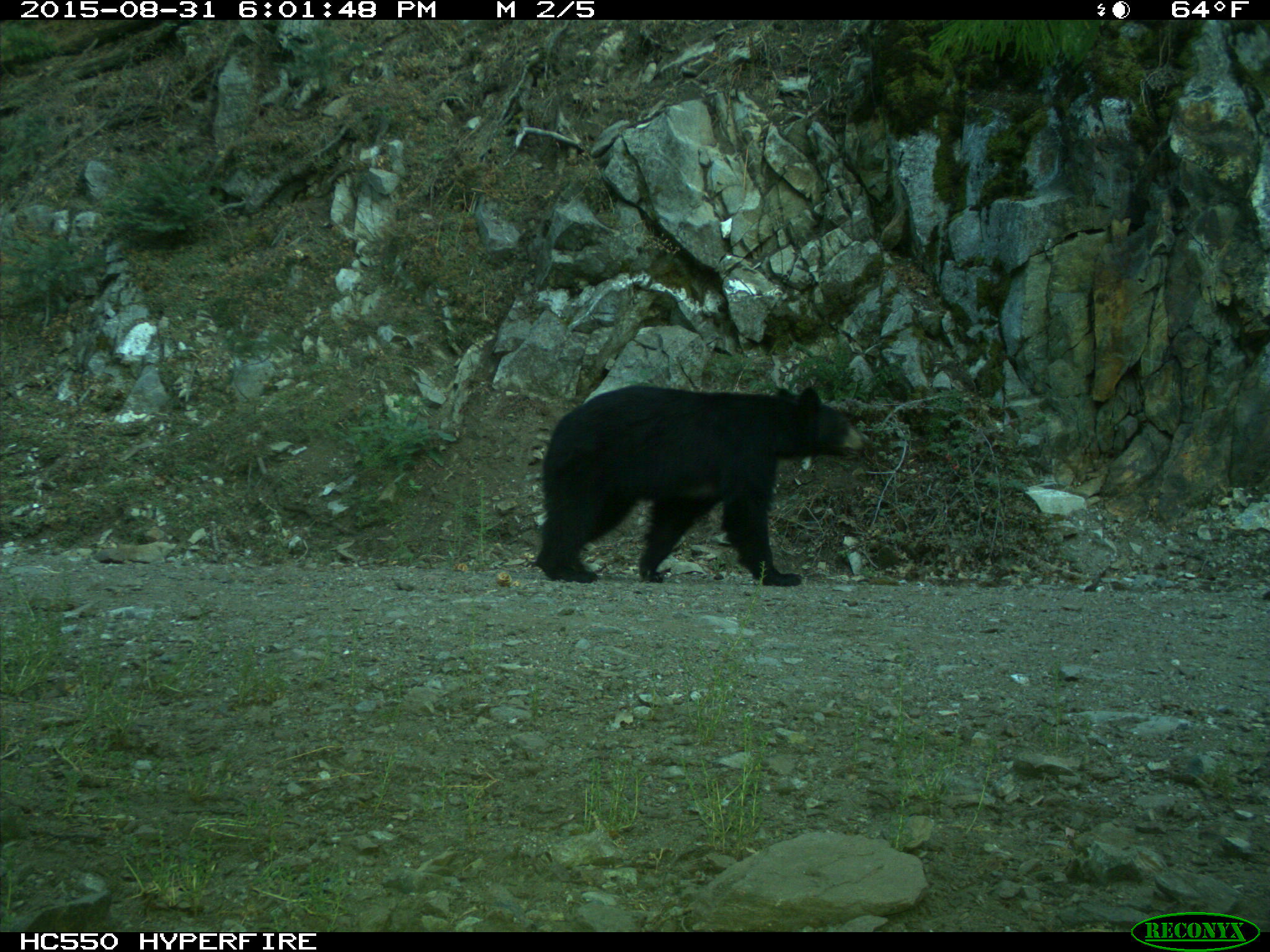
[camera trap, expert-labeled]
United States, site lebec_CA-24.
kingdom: Animalia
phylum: Chordata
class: Mammalia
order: Carnivora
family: Ursidae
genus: Ursus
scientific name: Ursus americanus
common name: american black bear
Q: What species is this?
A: Ursus americanus (american black bear).